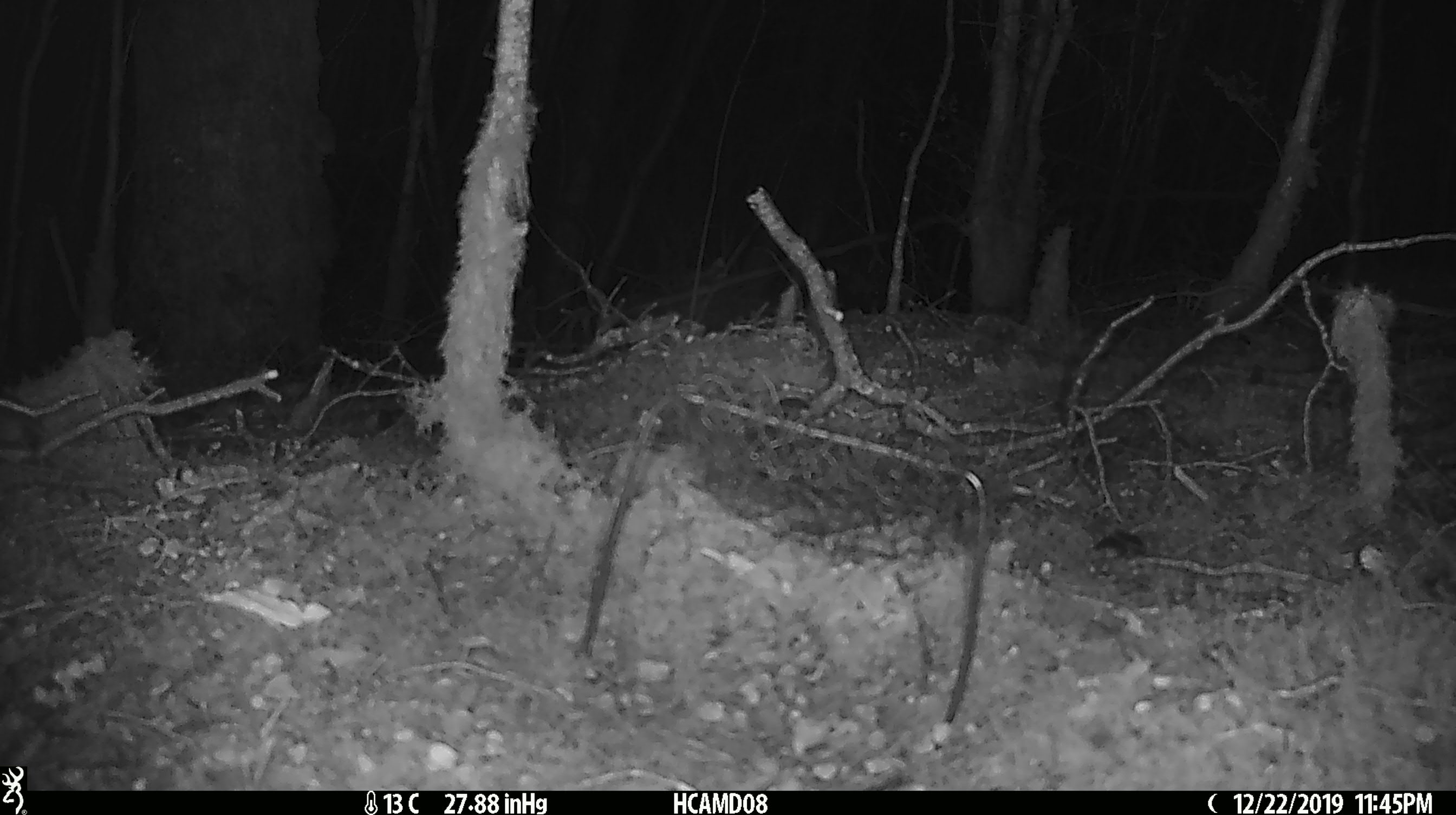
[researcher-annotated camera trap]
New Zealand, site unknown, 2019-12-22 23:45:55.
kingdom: Animalia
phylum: Chordata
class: Mammalia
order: Rodentia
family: Muridae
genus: Mus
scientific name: Mus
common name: mouse